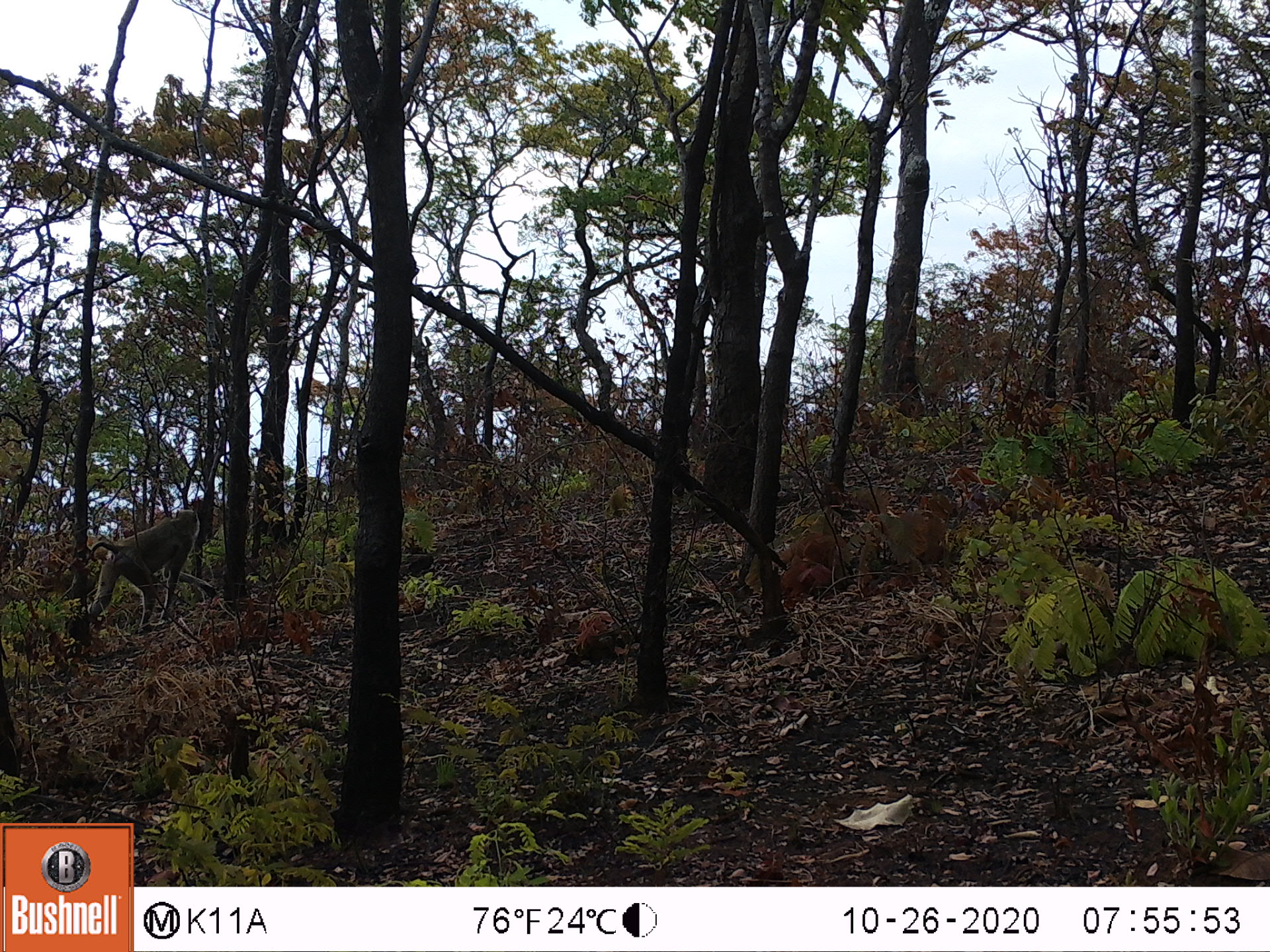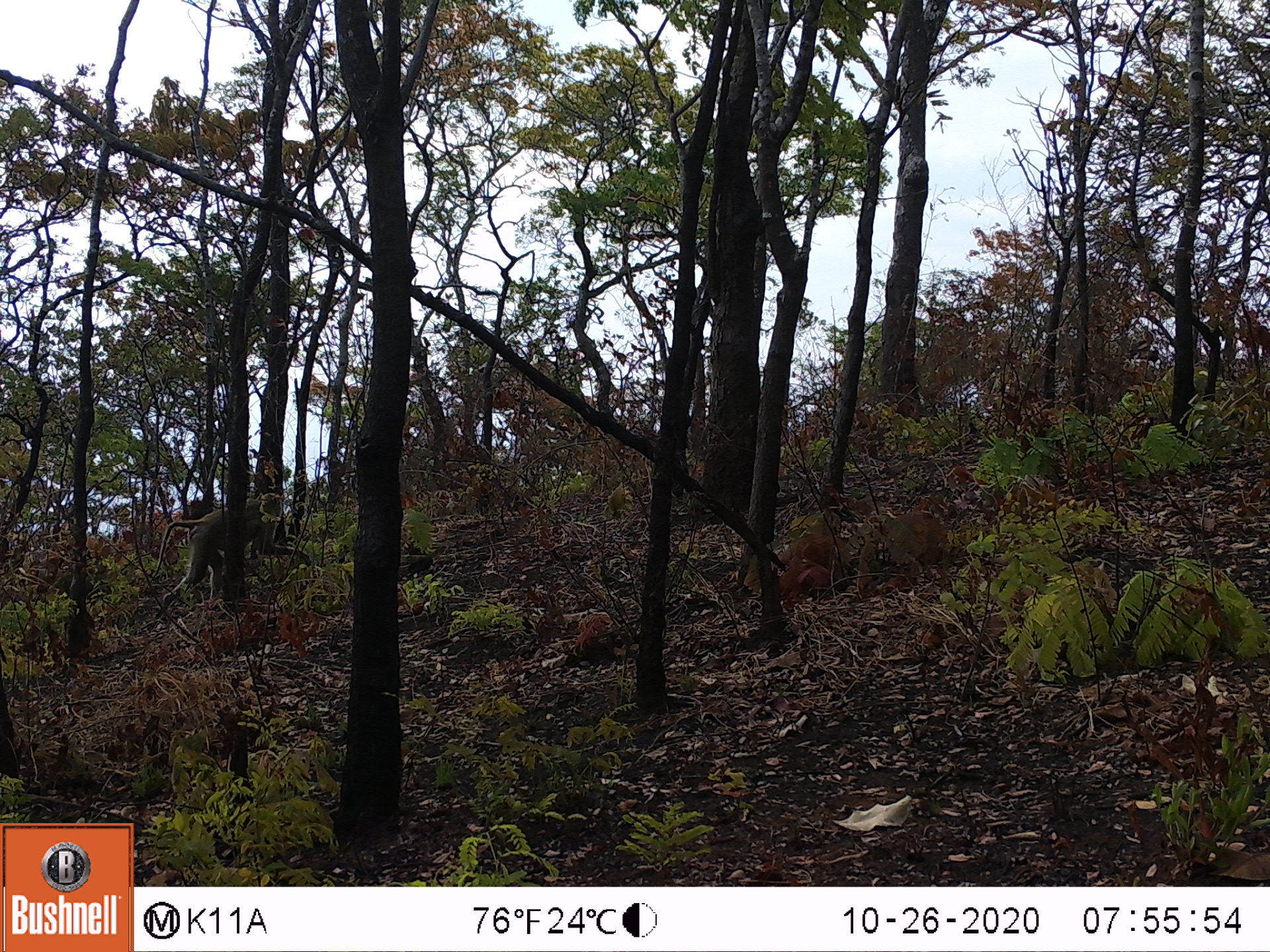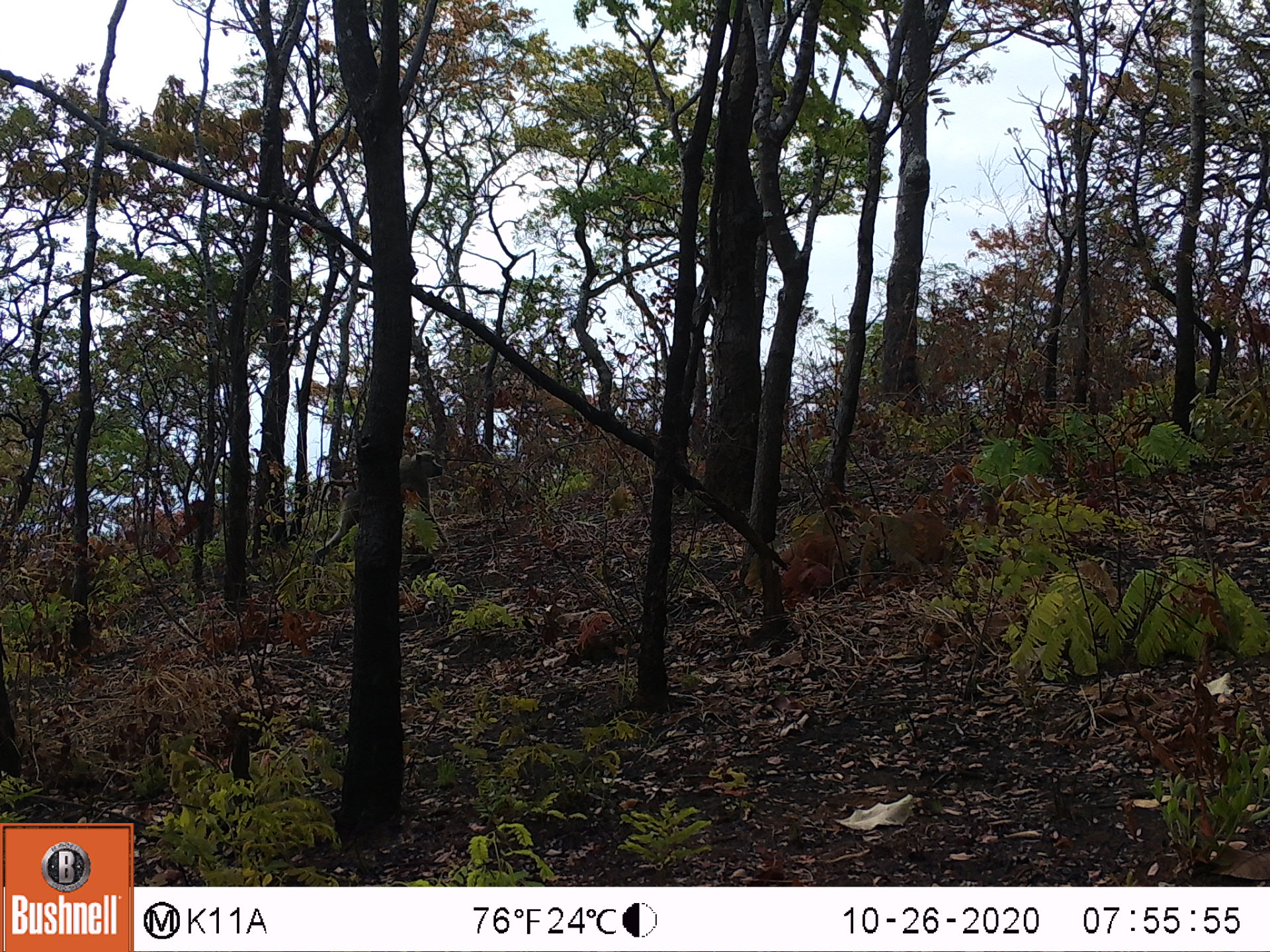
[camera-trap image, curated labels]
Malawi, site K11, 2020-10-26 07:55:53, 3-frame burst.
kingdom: Animalia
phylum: Chordata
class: Mammalia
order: Primates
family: Cercopithecidae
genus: Papio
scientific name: Papio cynocephalus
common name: yellow baboon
Yellow baboon (Papio cynocephalus), count 1.